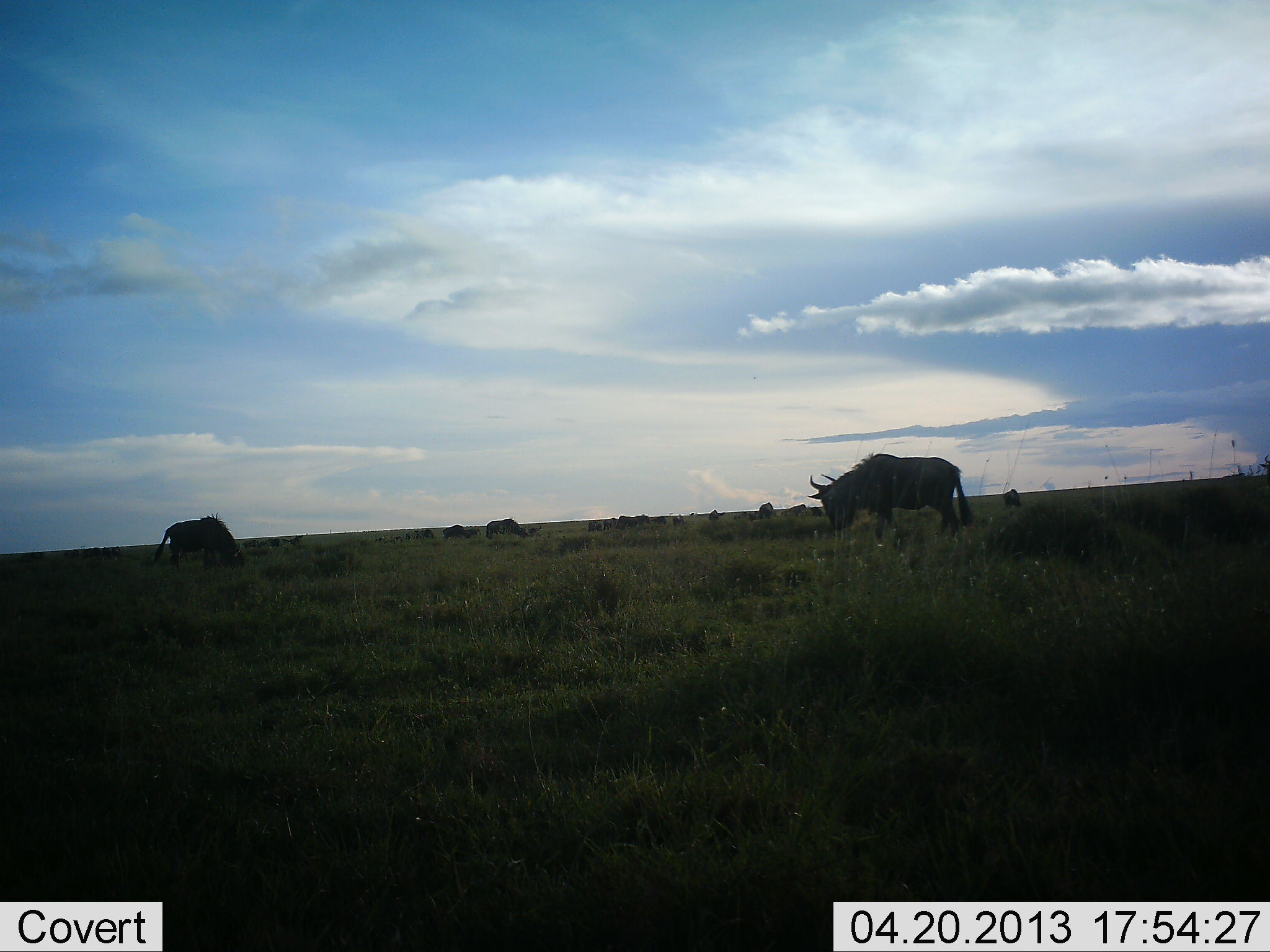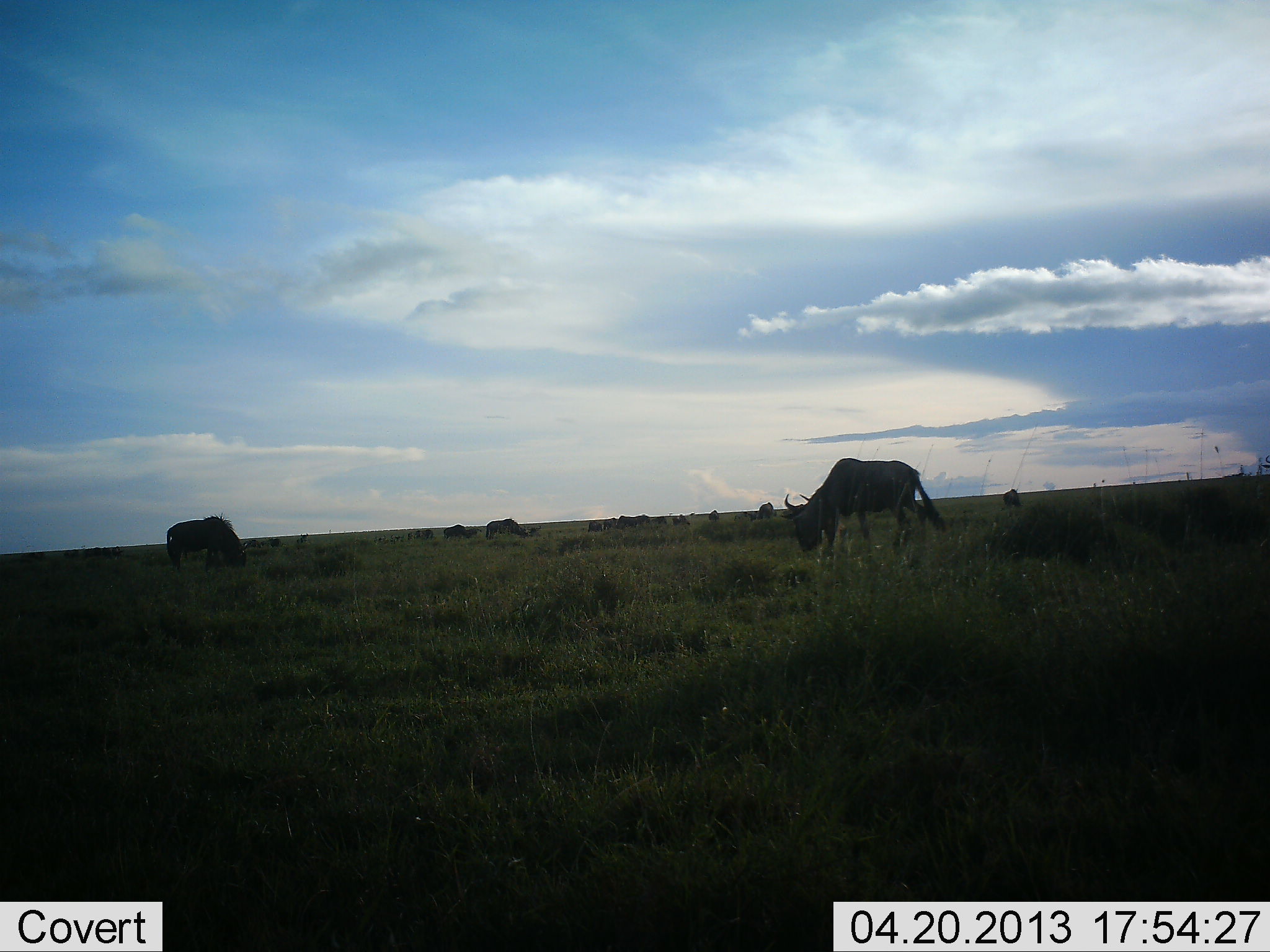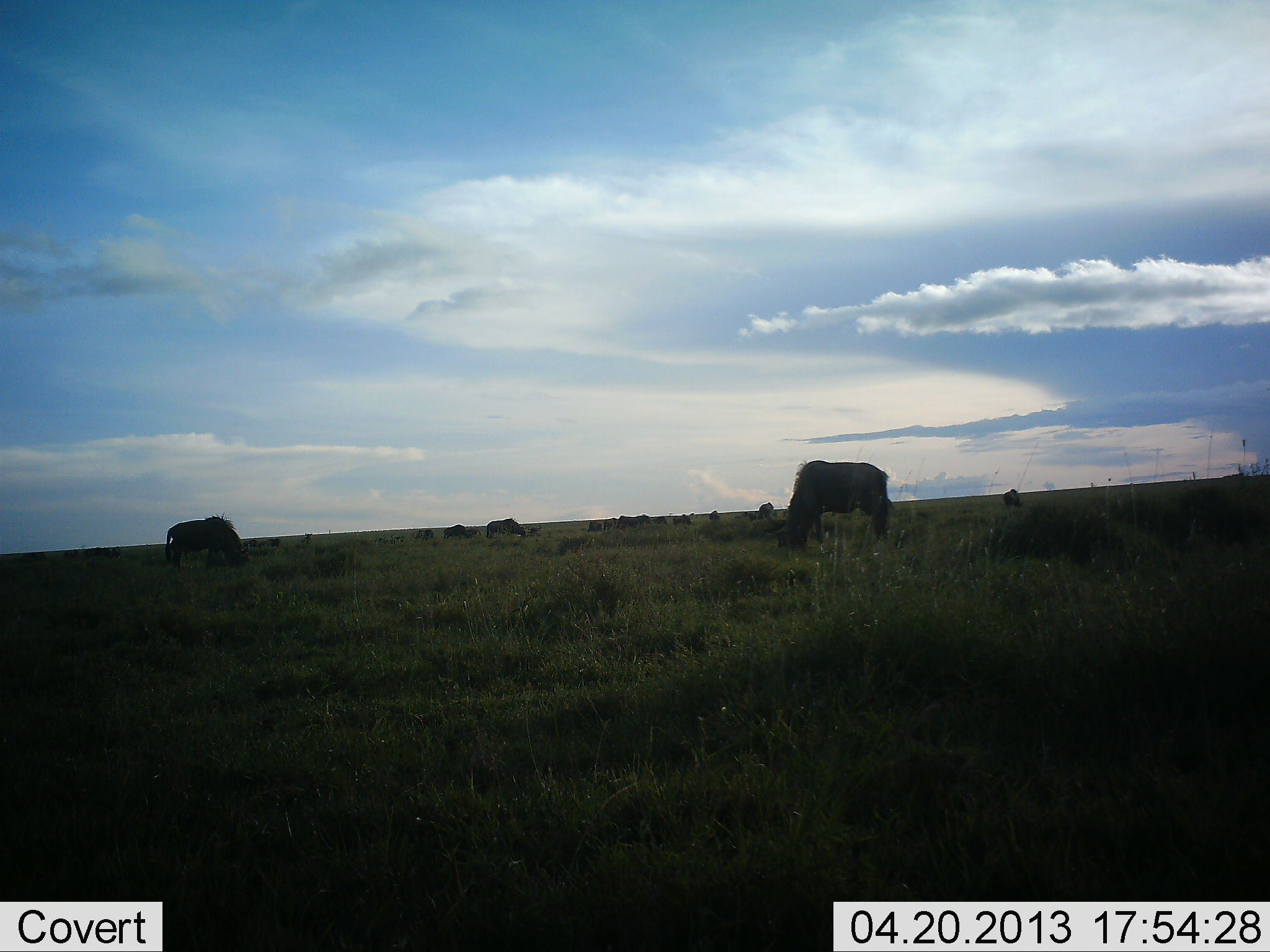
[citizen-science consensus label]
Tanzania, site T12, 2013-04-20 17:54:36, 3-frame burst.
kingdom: Animalia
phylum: Chordata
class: Mammalia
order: Artiodactyla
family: Bovidae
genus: Connochaetes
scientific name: Connochaetes taurinus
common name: blue wildebeest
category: wildebeest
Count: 11-50.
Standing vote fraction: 41%.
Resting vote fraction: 6%.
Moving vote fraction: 29%.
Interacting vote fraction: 0%.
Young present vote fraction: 0%.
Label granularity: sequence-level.